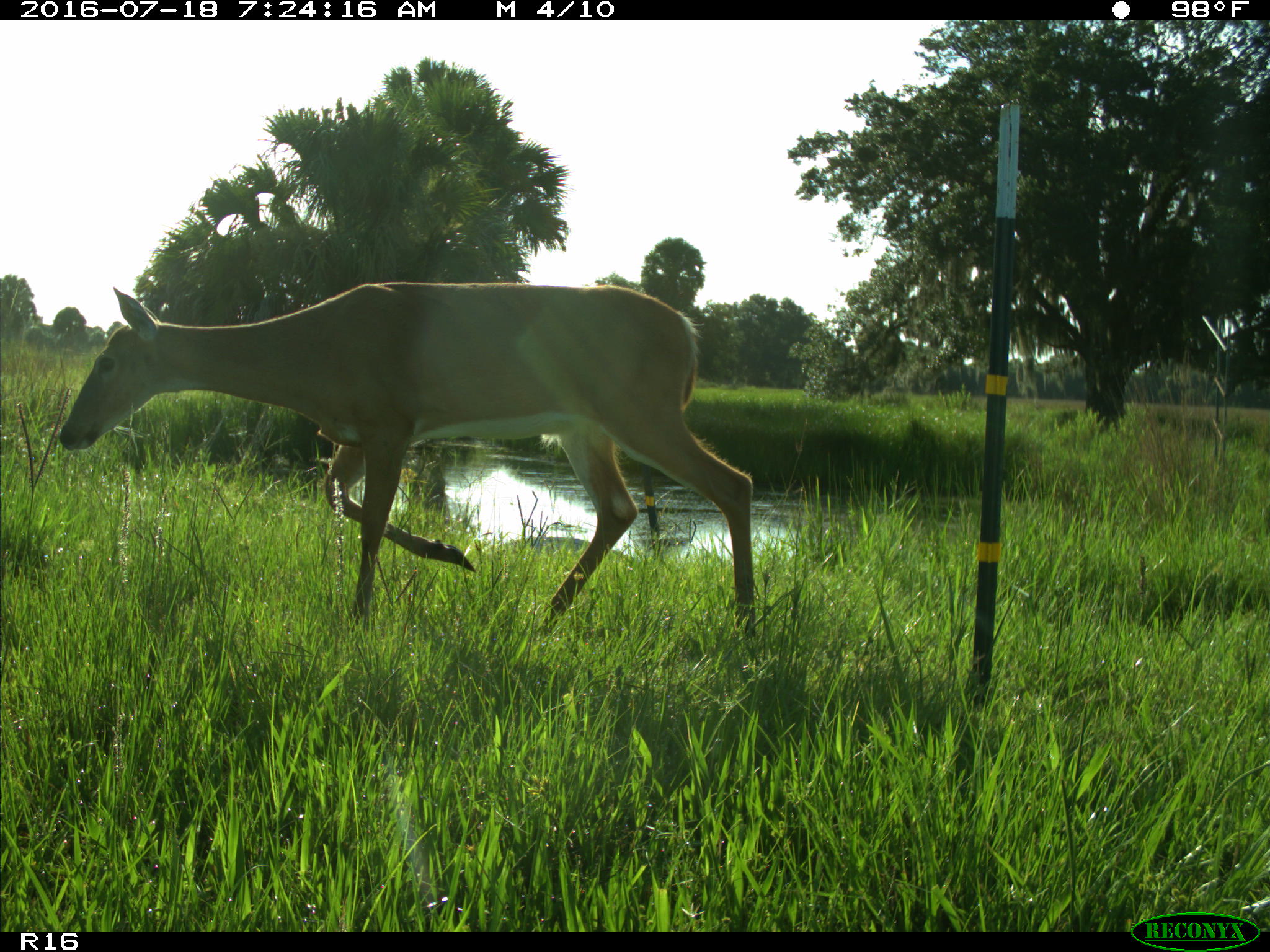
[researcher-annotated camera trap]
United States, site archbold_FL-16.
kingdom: Animalia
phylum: Chordata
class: Mammalia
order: Artiodactyla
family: Cervidae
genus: Odocoileus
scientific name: Odocoileus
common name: deer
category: unidentified deer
Unidentified deer (deer) (Odocoileus).